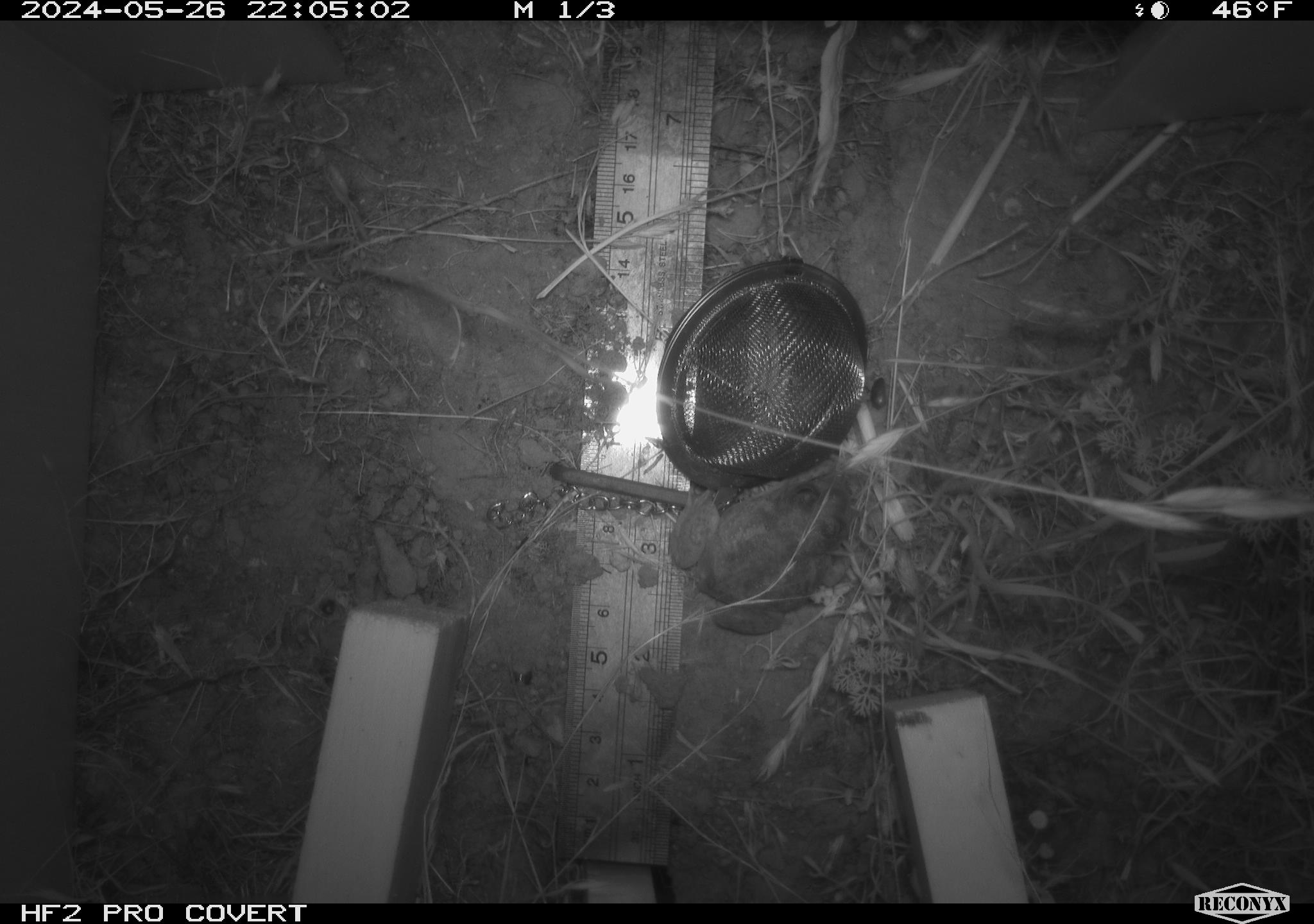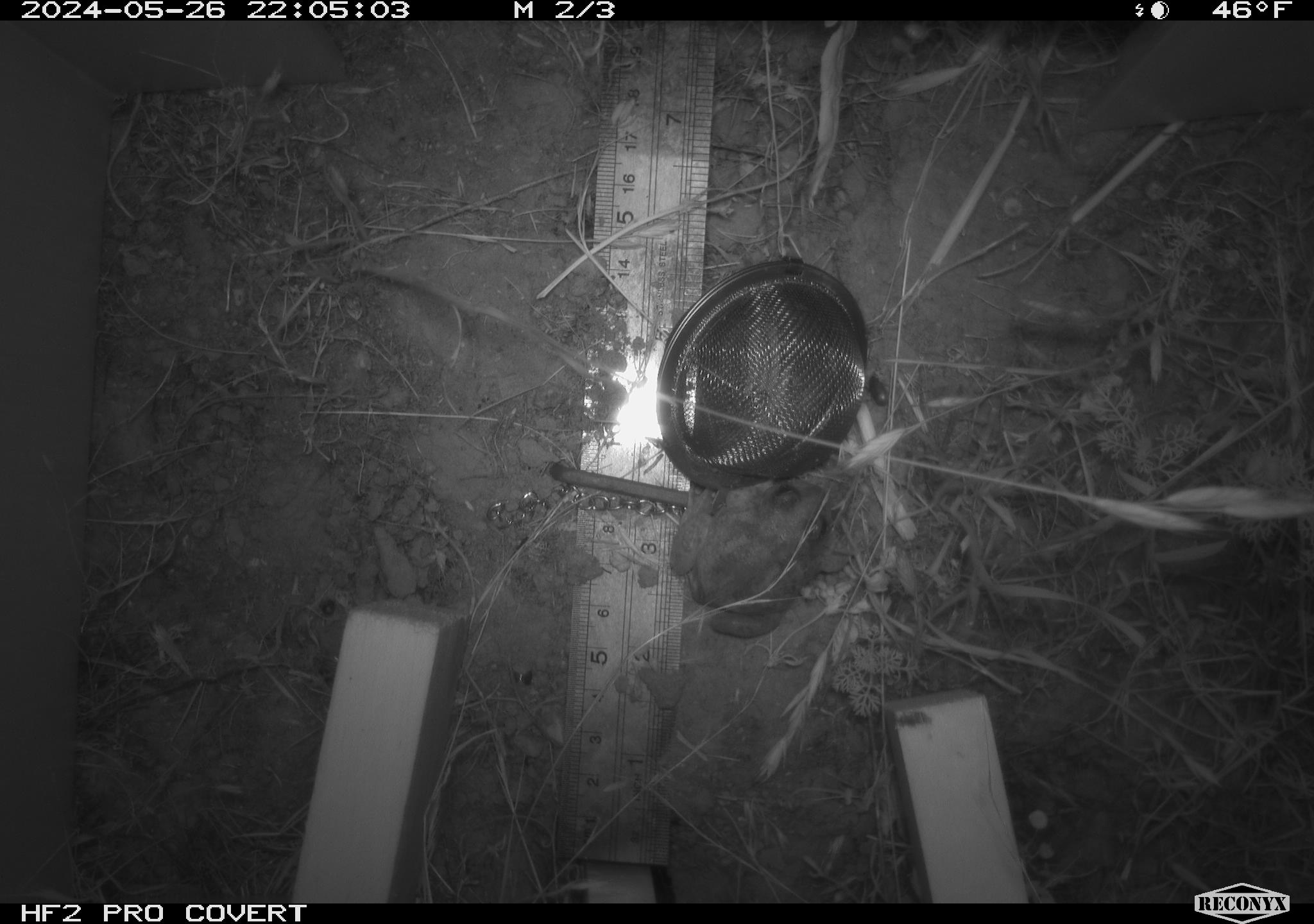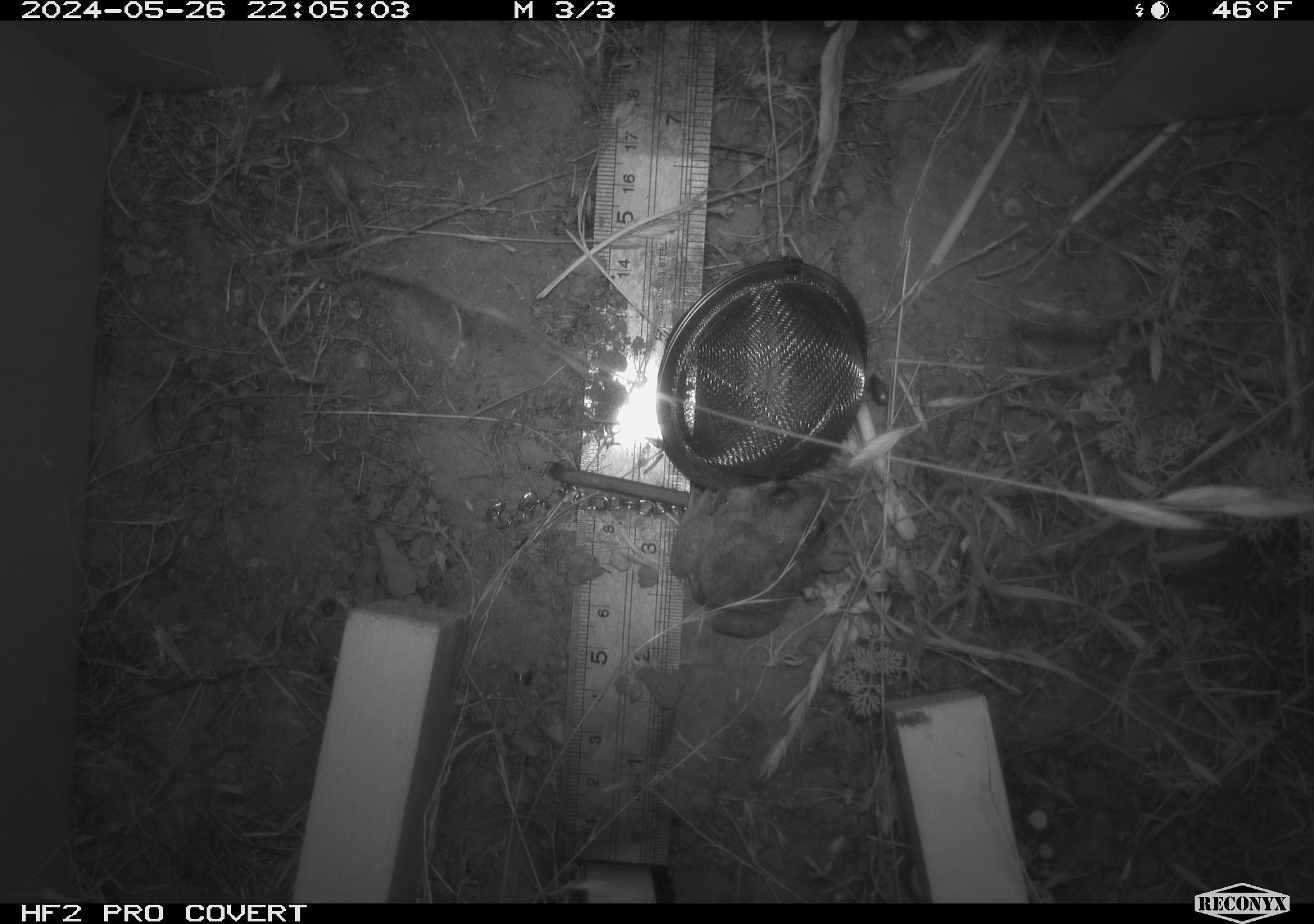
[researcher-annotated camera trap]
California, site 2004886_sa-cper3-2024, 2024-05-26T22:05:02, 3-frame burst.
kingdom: Animalia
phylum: Chordata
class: Amphibia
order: Anura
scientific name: Anura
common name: frogs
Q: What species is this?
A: Frogs (Anura).